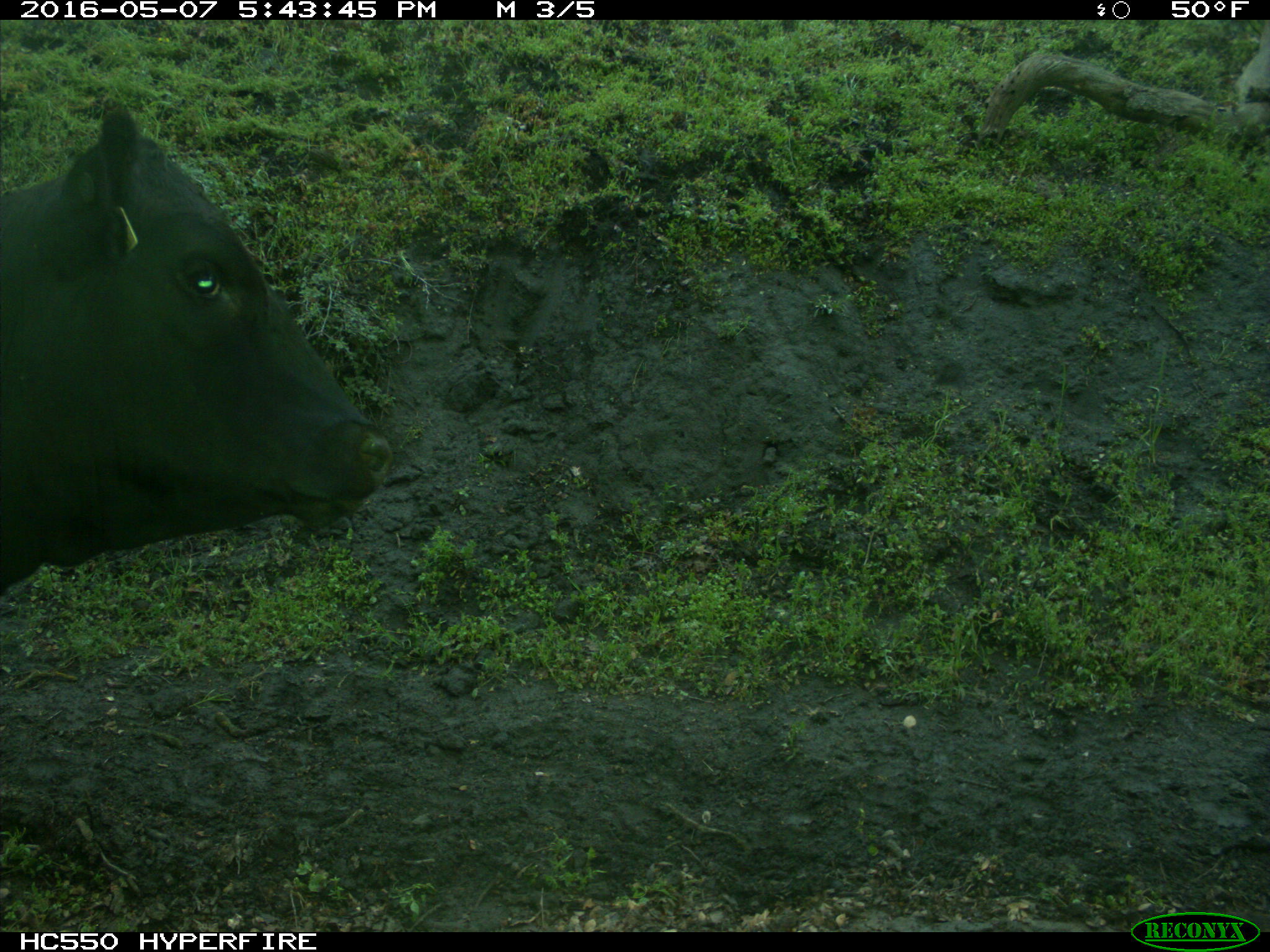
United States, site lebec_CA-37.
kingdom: Animalia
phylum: Chordata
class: Mammalia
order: Artiodactyla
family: Bovidae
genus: Bos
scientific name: Bos taurus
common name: domestic cow